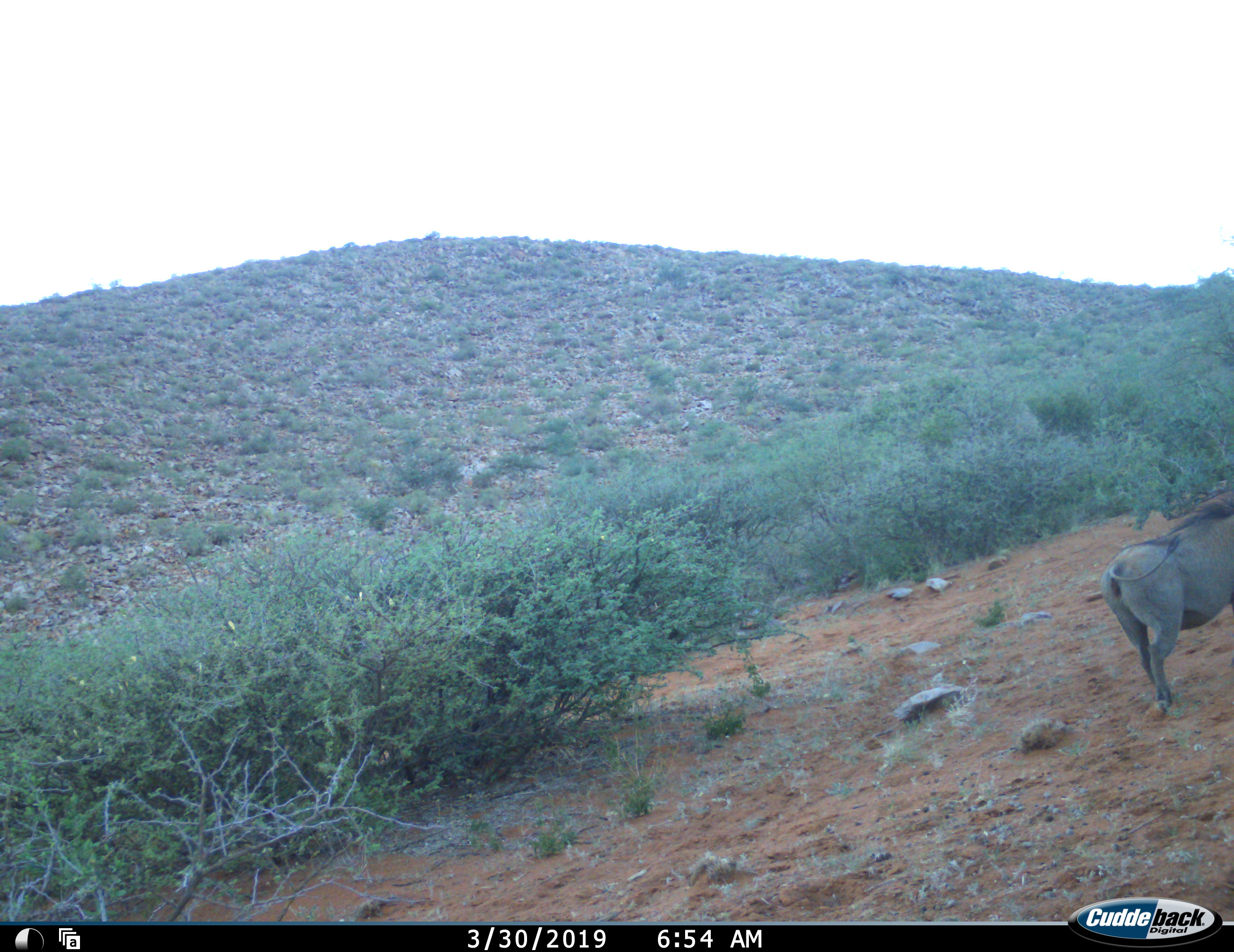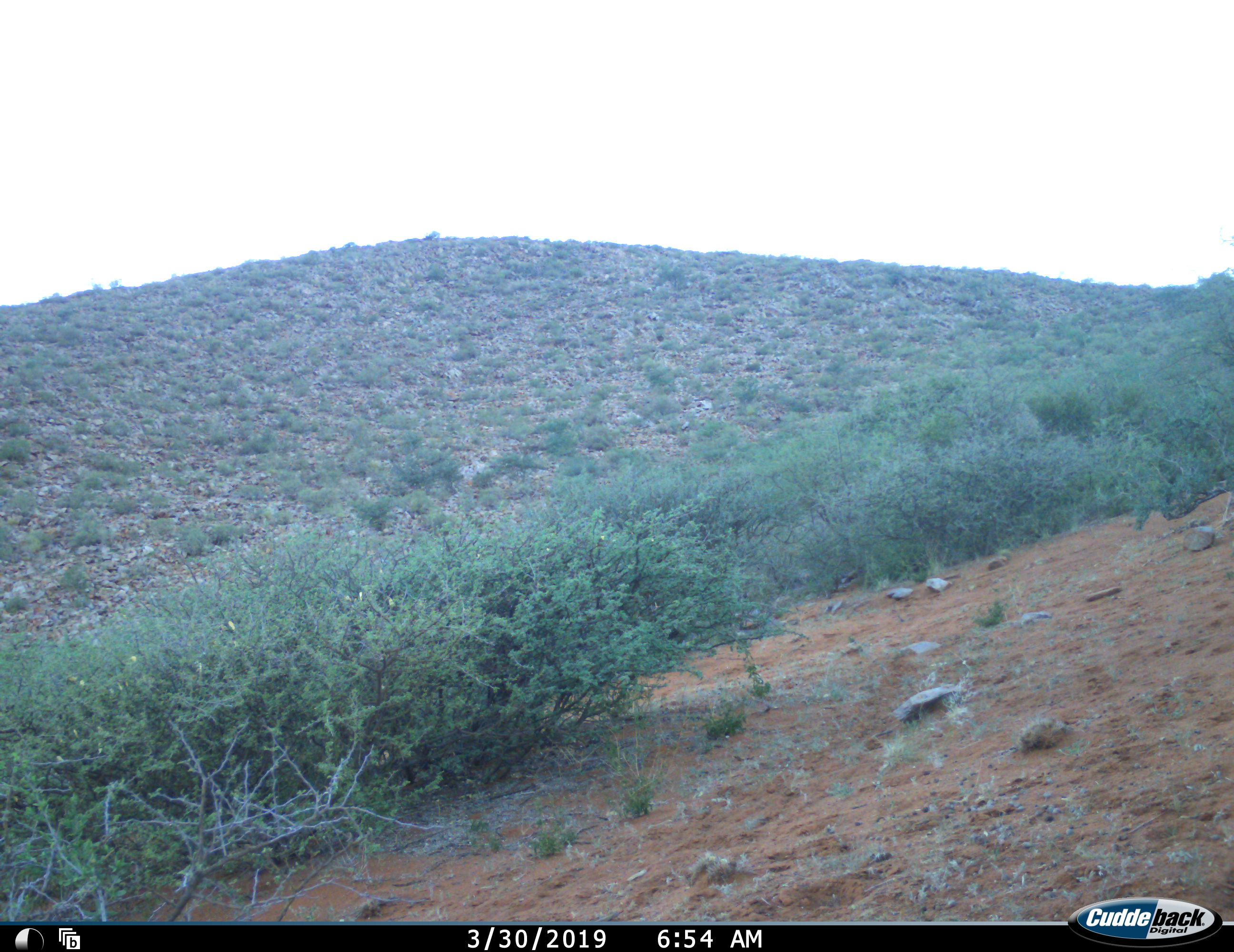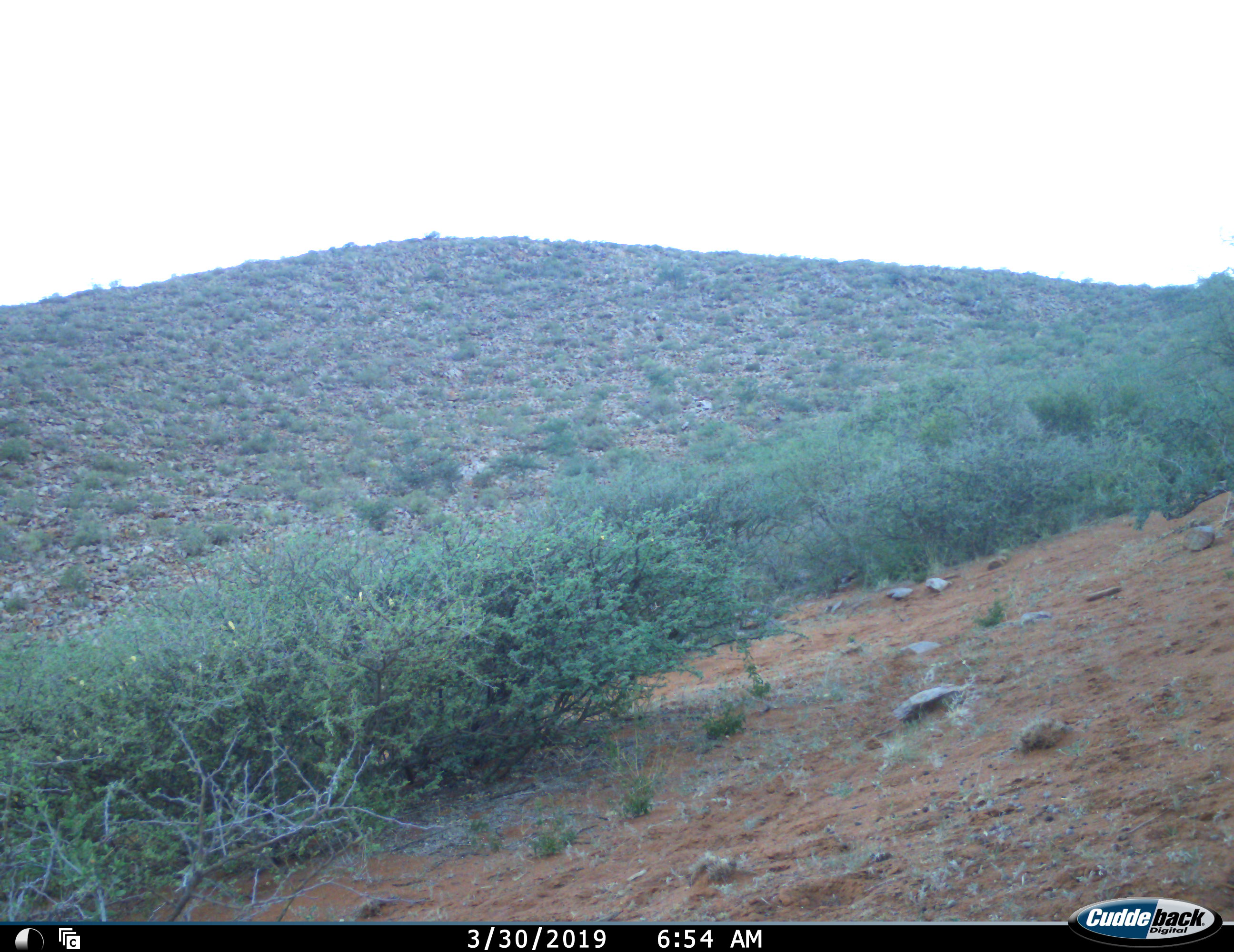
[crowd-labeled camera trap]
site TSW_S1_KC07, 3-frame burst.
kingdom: Animalia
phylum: Chordata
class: Mammalia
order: Artiodactyla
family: Suidae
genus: Phacochoerus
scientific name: Phacochoerus africanus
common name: warthog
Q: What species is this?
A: Warthog (Phacochoerus africanus).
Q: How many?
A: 1.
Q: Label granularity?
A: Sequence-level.